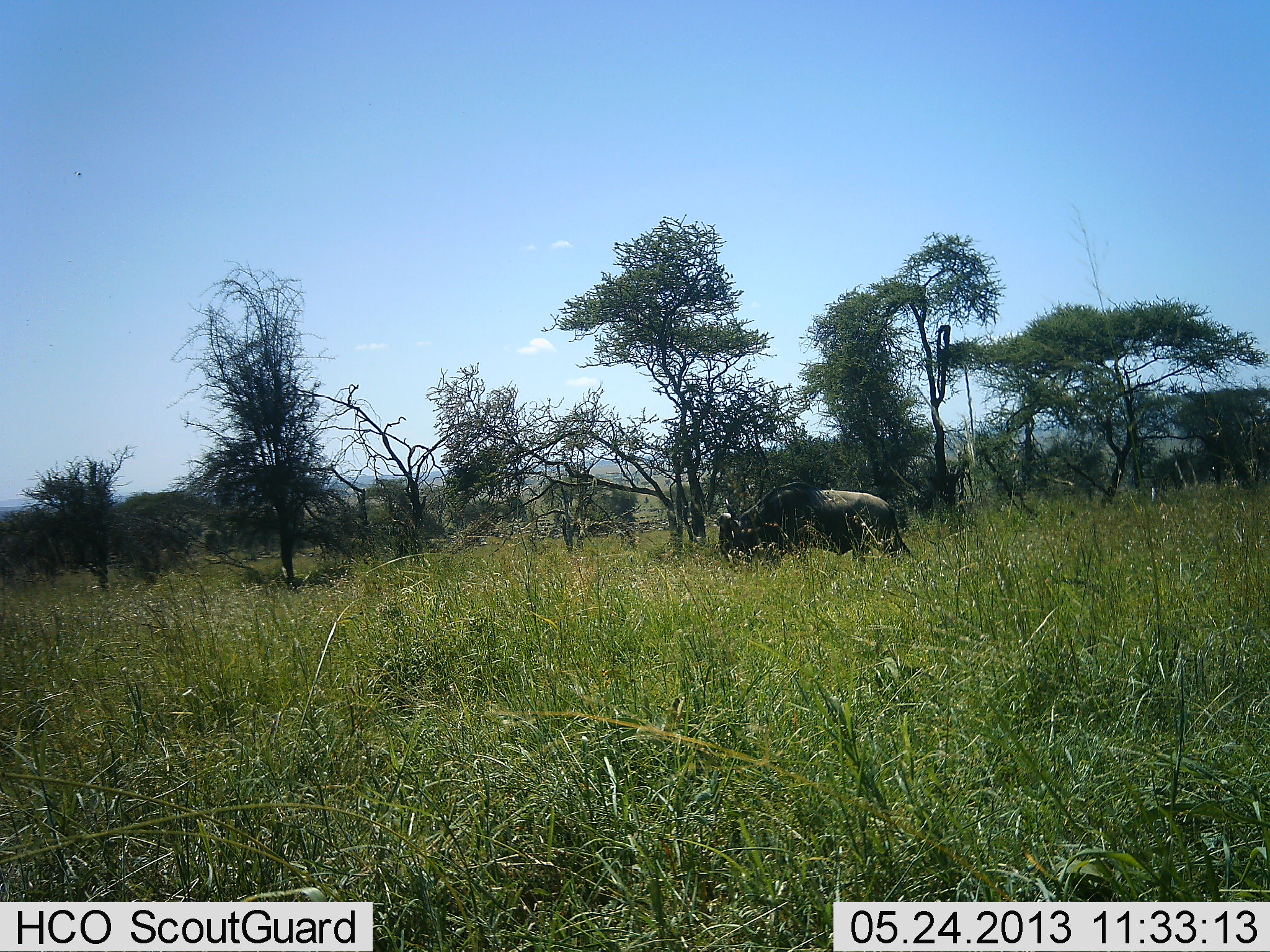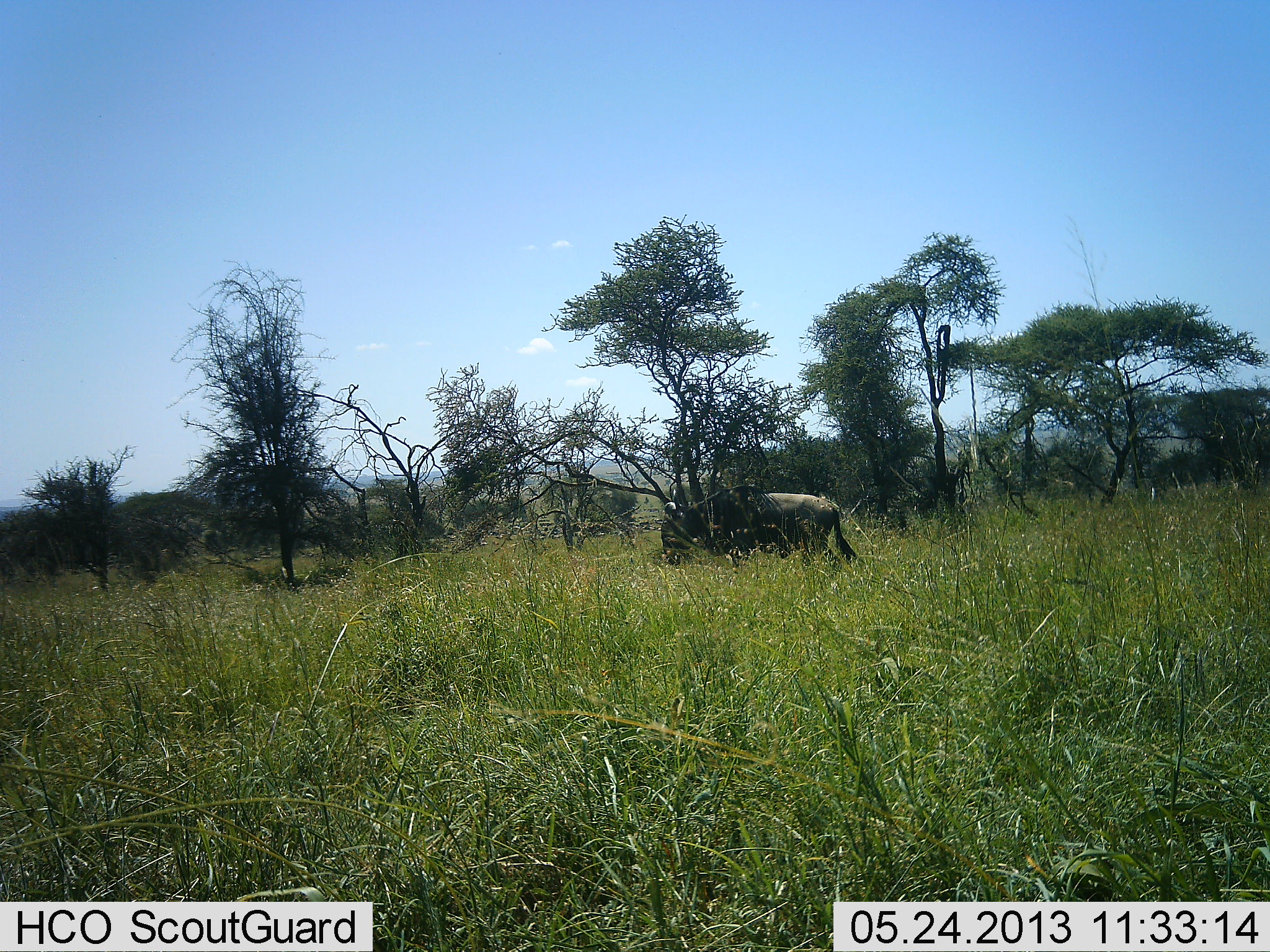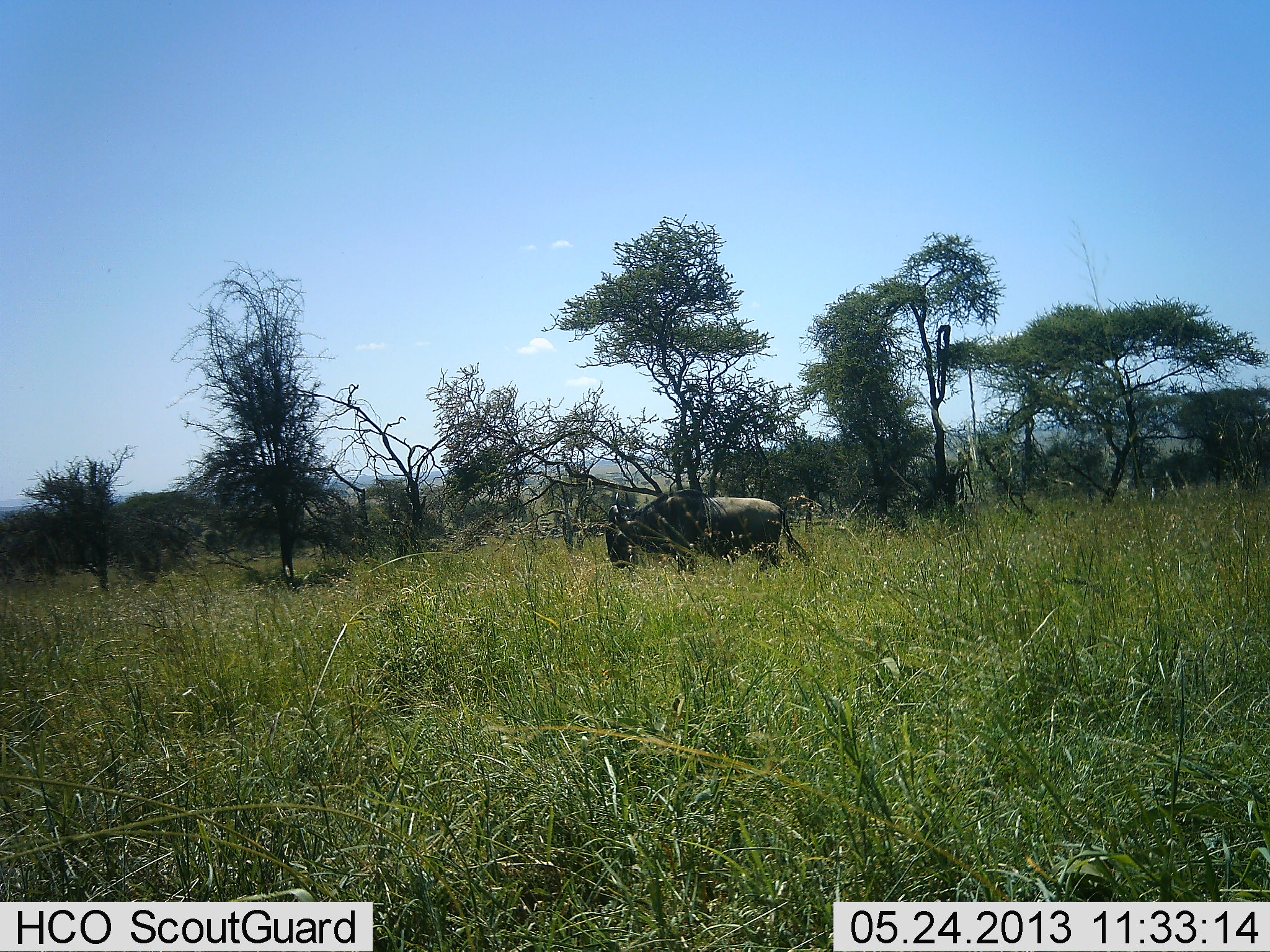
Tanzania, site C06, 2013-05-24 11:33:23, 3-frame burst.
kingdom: Animalia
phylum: Chordata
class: Mammalia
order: Artiodactyla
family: Bovidae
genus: Connochaetes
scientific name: Connochaetes taurinus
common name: blue wildebeest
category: wildebeest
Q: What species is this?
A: Wildebeest (blue wildebeest) (Connochaetes taurinus).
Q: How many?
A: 1.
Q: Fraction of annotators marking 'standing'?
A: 0%.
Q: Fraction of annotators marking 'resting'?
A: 0%.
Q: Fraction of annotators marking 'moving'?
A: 100%.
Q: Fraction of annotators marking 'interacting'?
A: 0%.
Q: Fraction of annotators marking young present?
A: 0%.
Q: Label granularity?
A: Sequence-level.